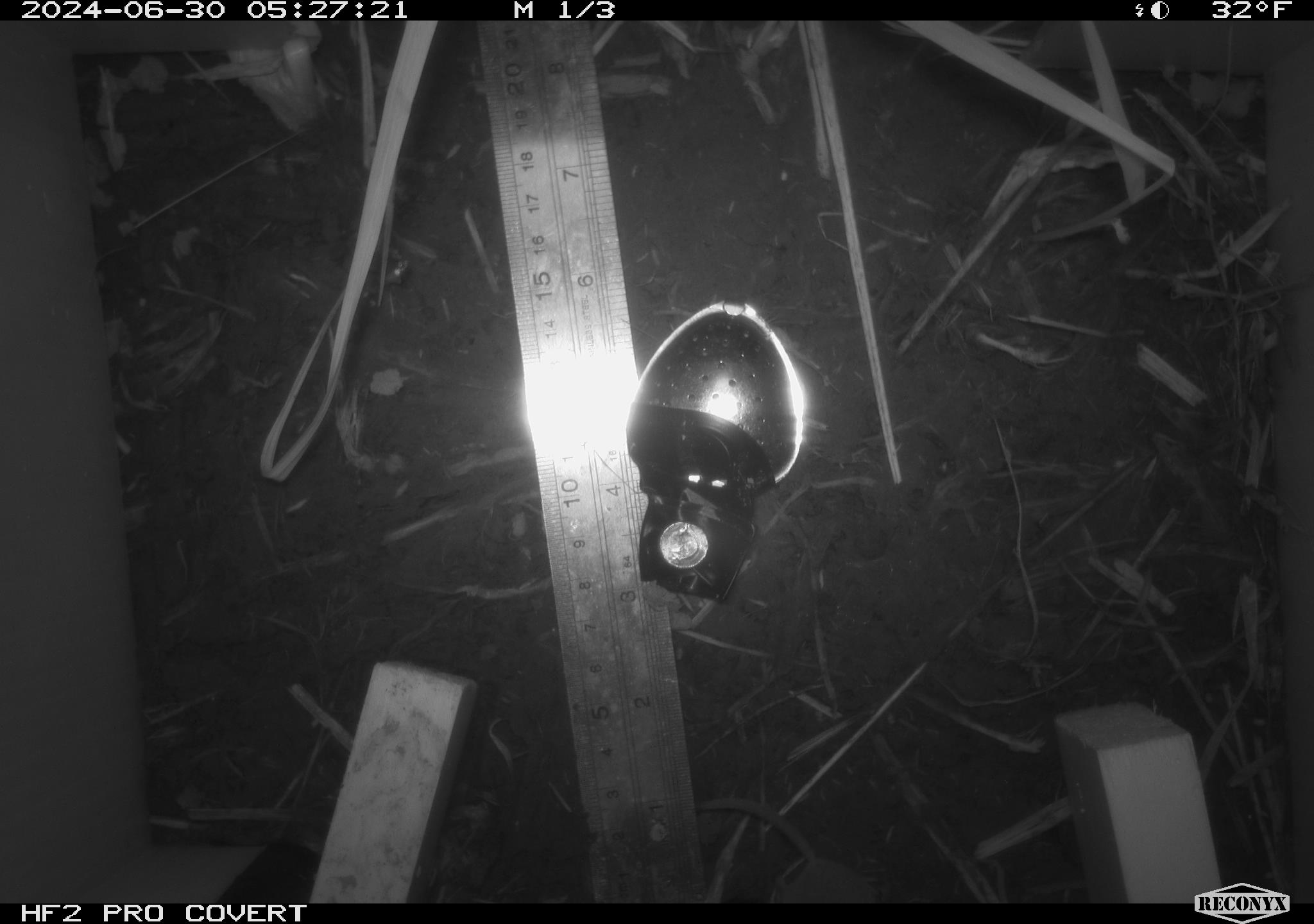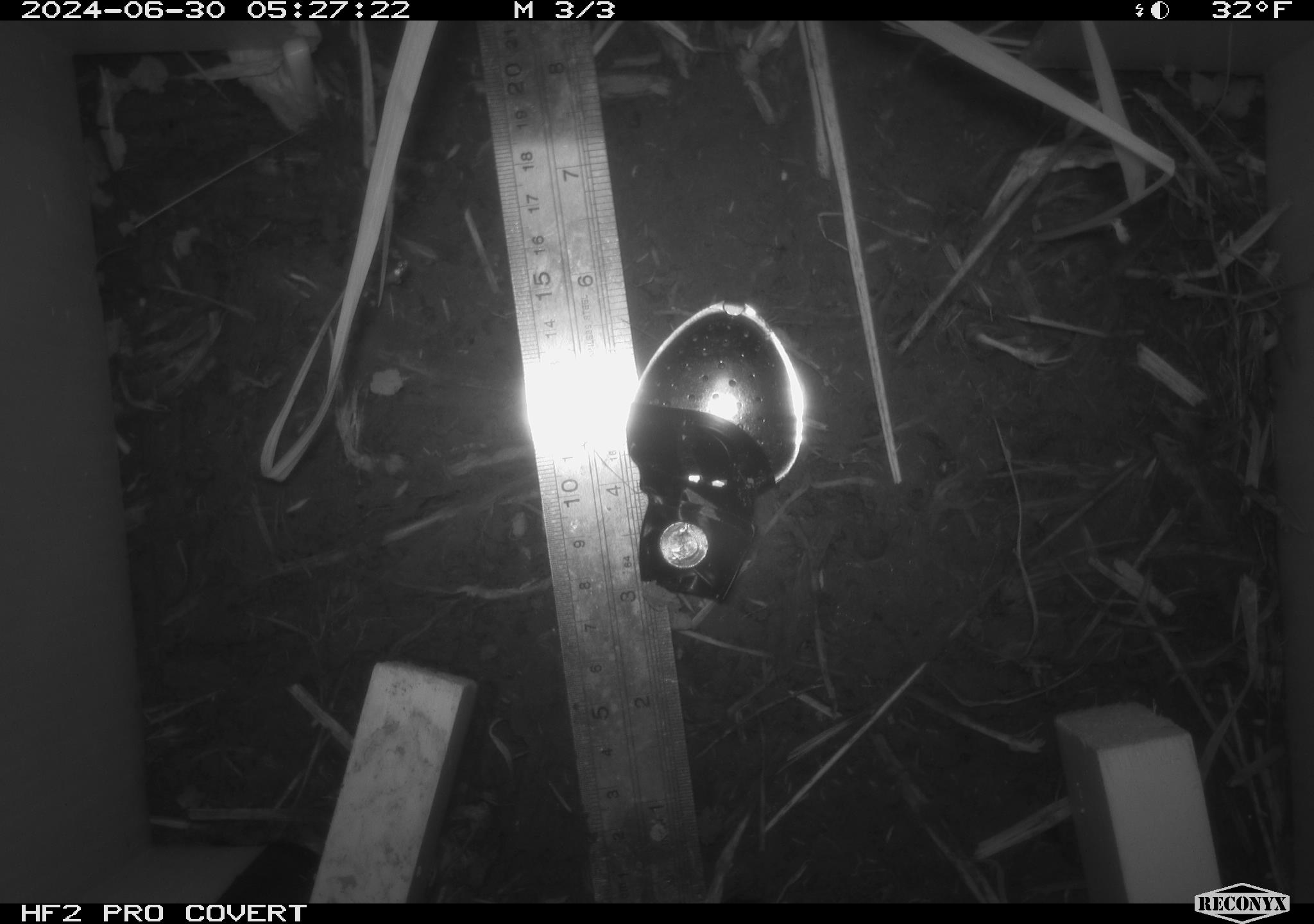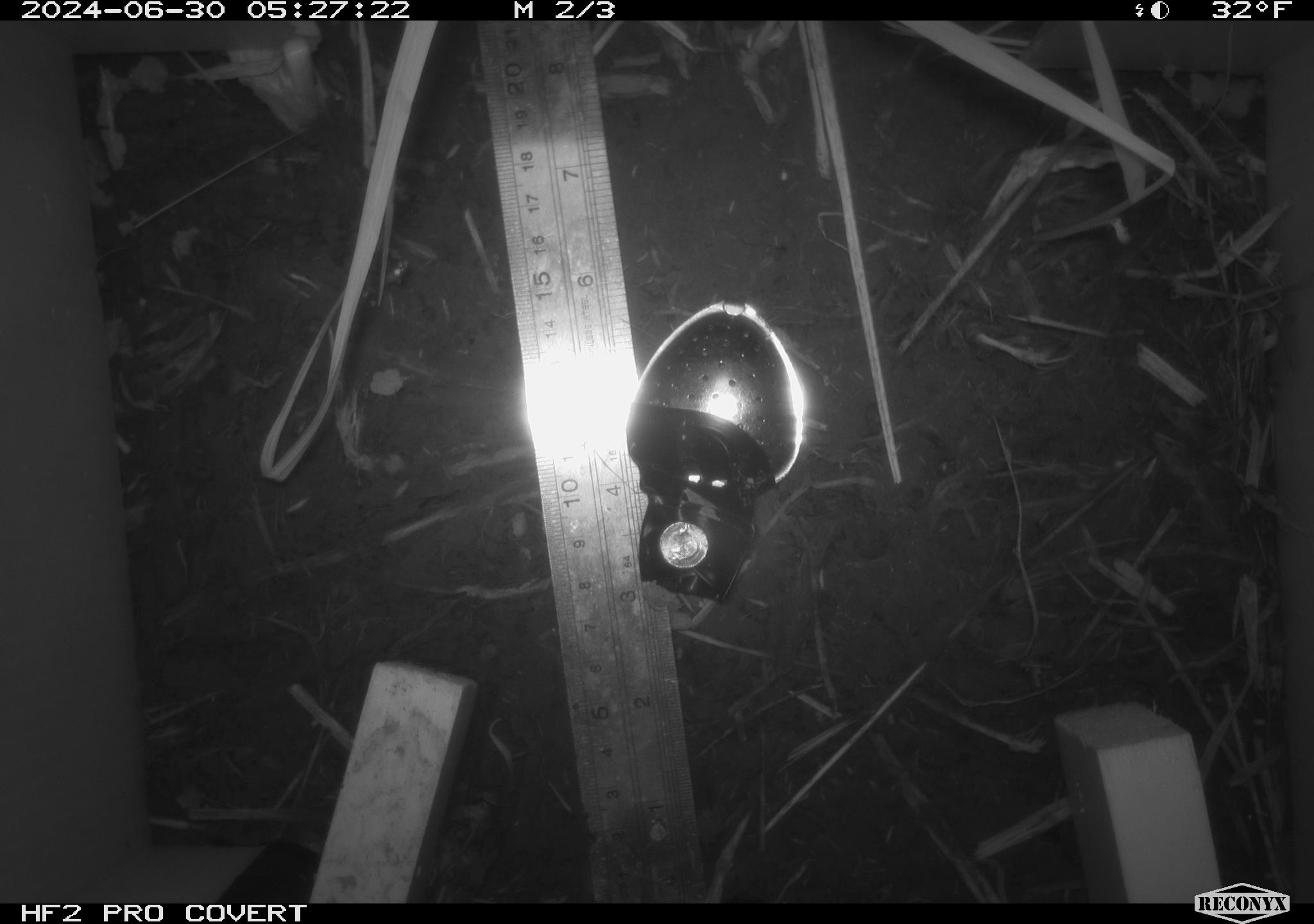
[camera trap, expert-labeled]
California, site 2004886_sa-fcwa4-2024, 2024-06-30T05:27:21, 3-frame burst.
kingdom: Animalia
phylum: Chordata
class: Mammalia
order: Eulipotyphla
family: Soricidae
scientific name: Soricidae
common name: shrews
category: soricidae family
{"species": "soricidae family (shrews) (Soricidae)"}